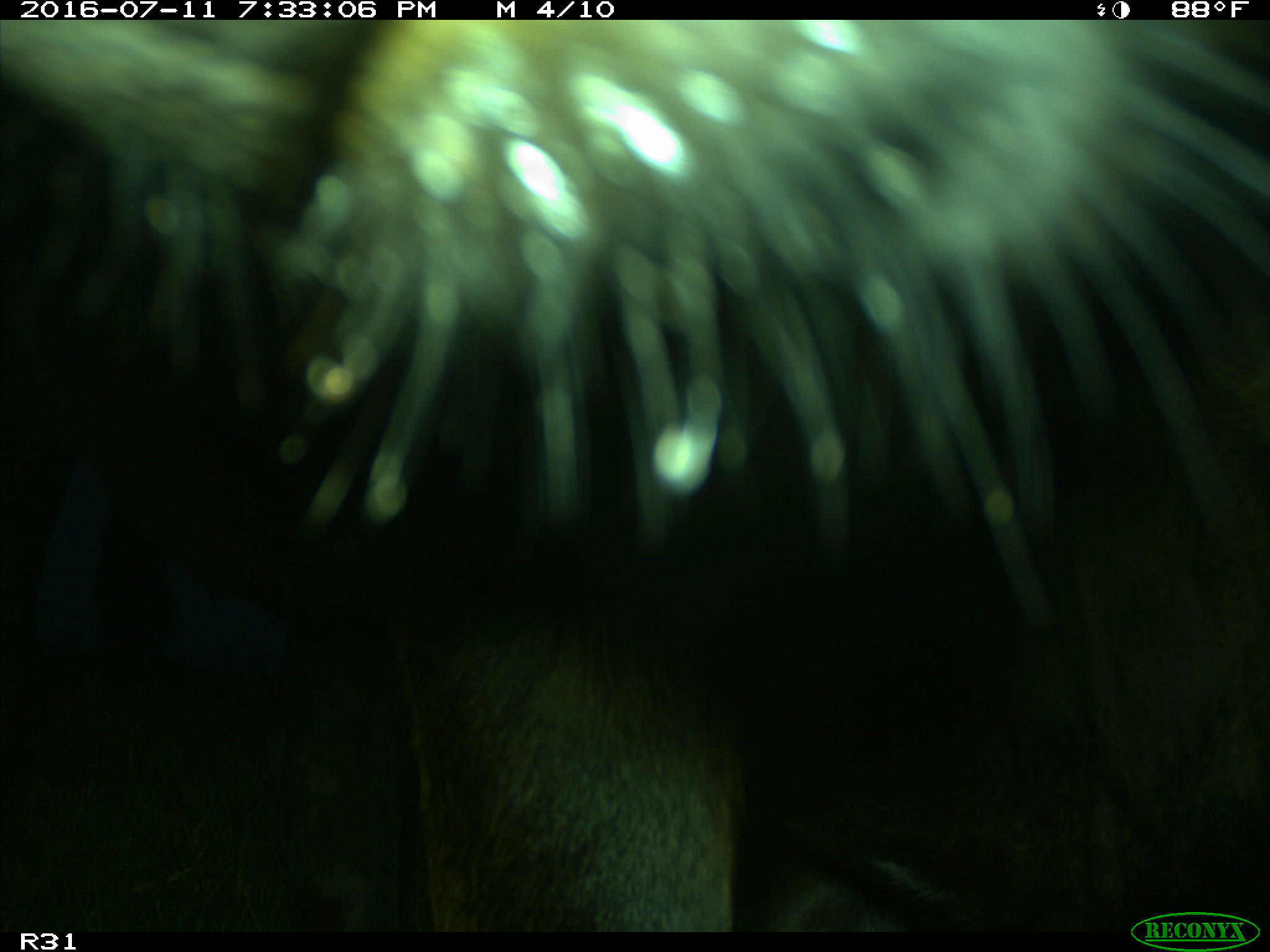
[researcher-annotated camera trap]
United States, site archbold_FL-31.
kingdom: Animalia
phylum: Chordata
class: Mammalia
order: Artiodactyla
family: Bovidae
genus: Bos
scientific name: Bos taurus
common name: domestic cow